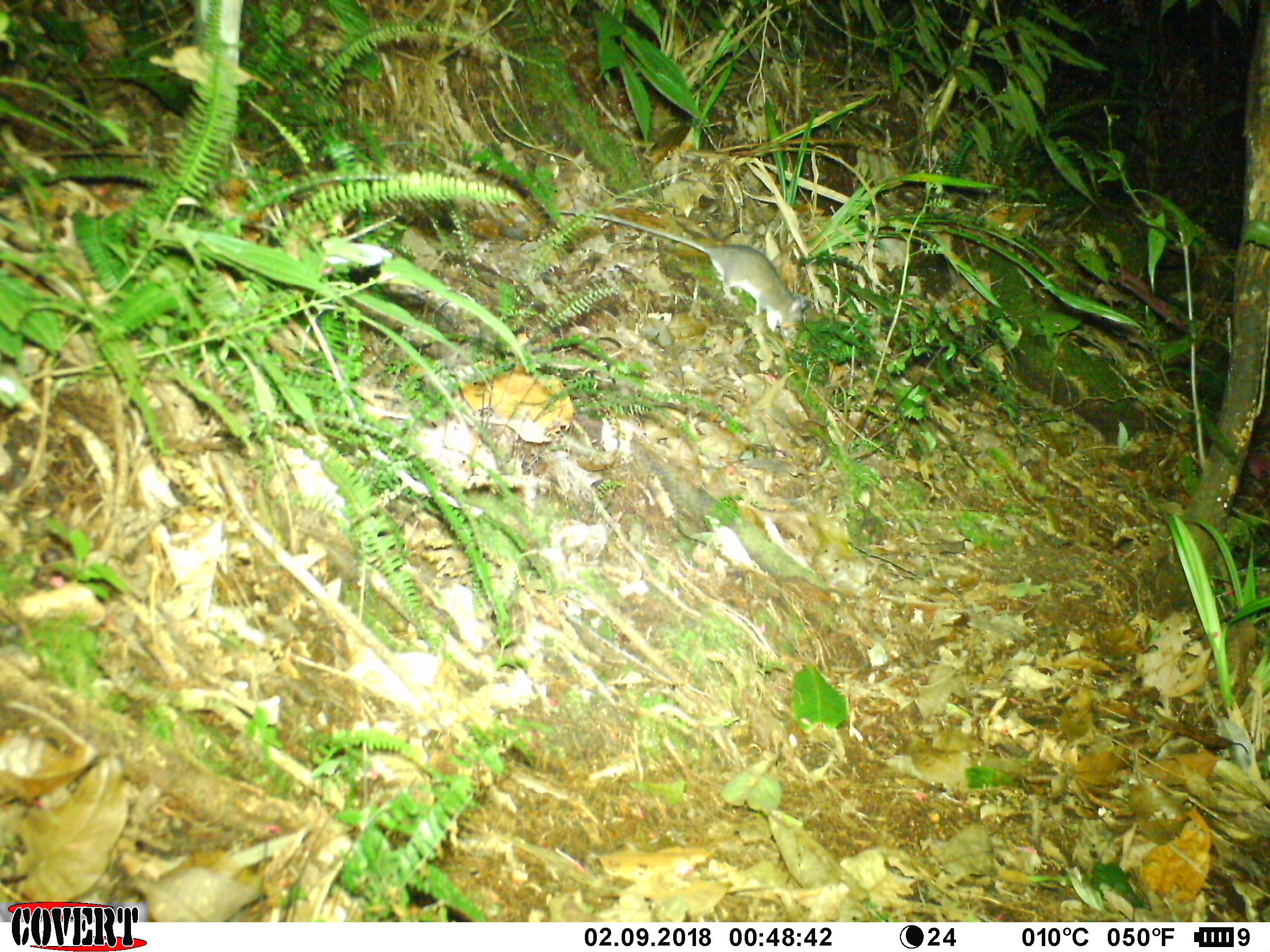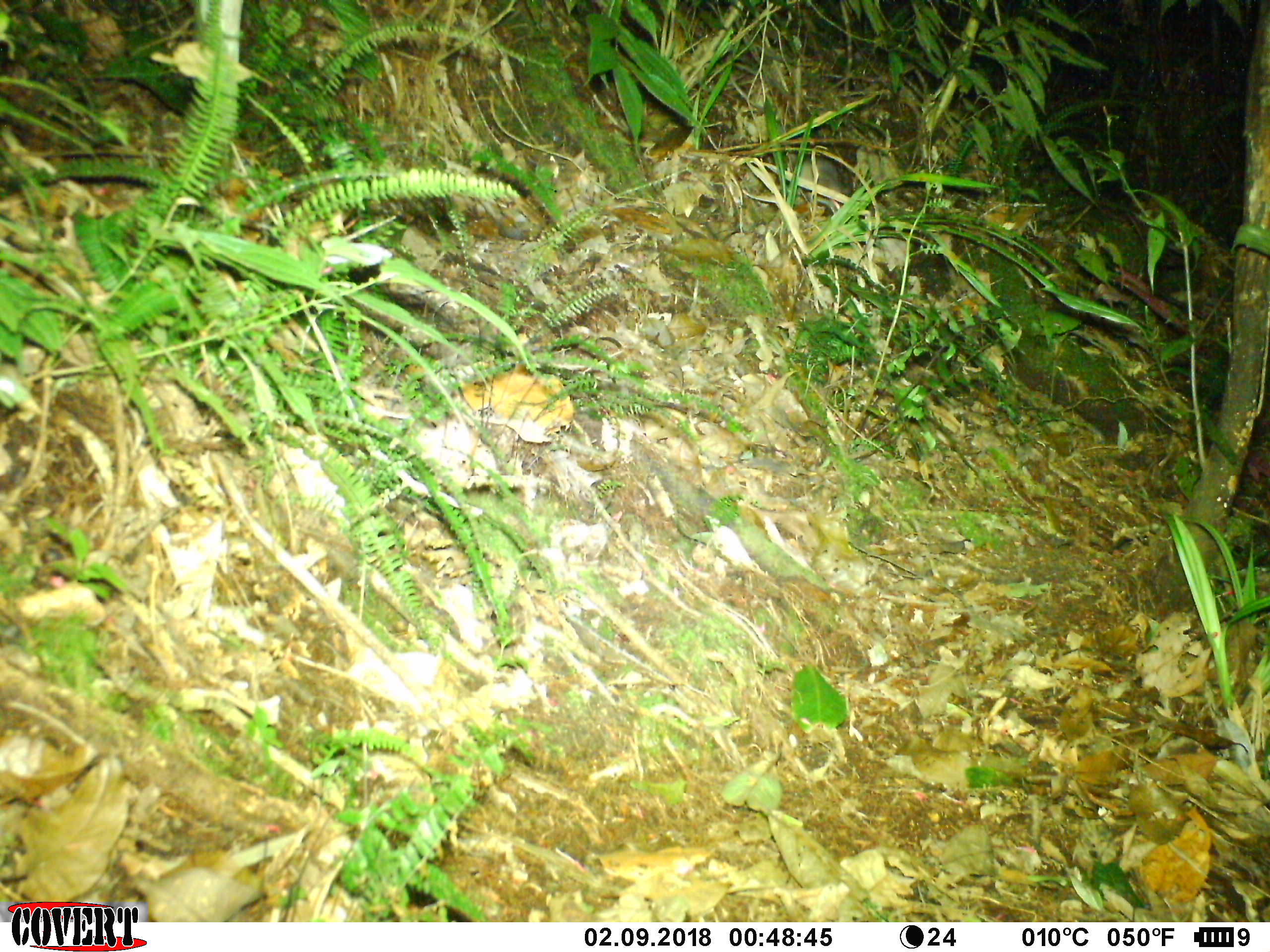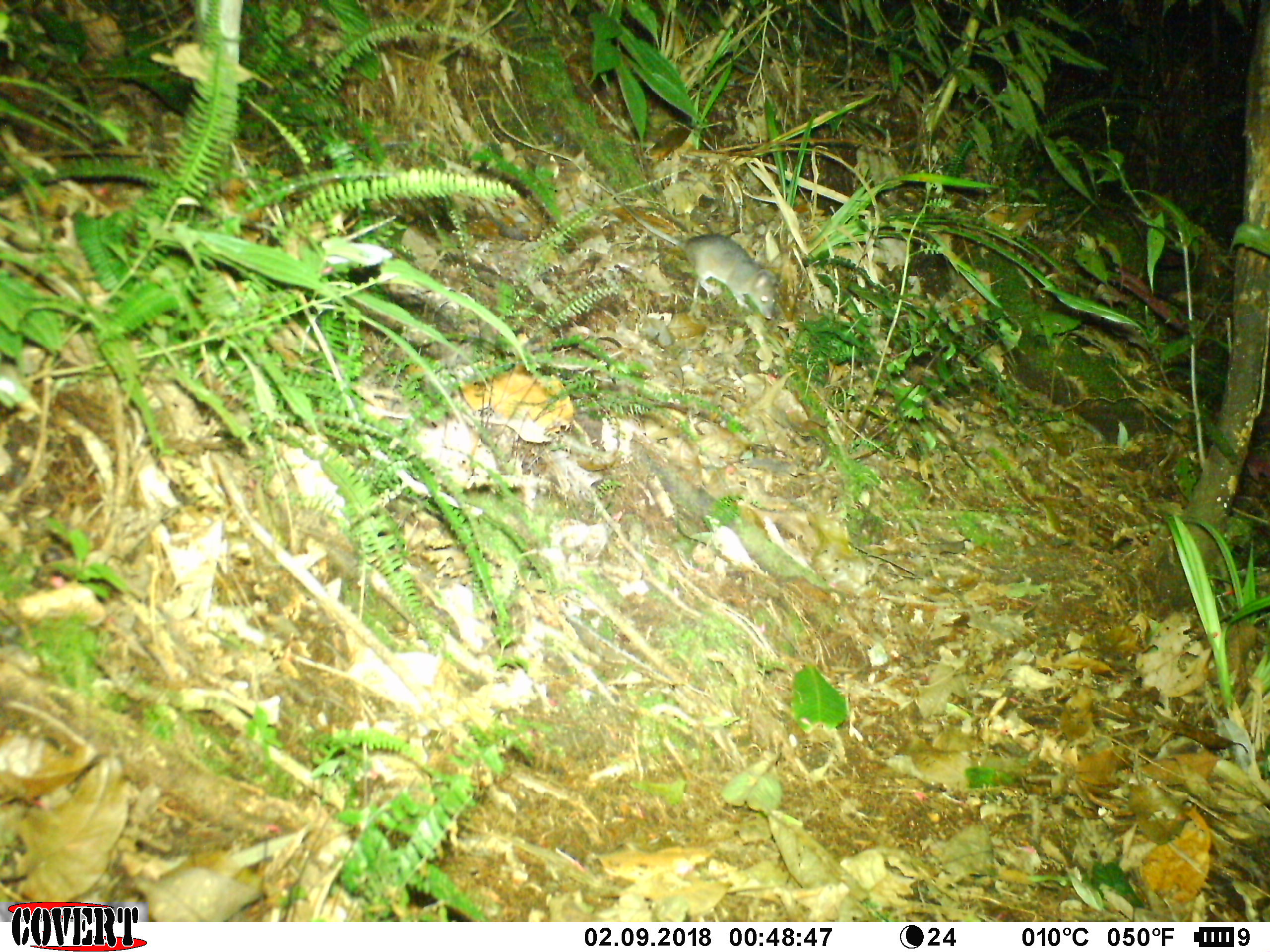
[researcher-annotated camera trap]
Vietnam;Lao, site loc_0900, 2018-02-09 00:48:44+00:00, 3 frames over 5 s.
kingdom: Animalia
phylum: Chordata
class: Mammalia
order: Rodentia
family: Muridae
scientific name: Muridae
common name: old-world mice and rats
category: unidentified murid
Unidentified murid (old-world mice and rats) (Muridae). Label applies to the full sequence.